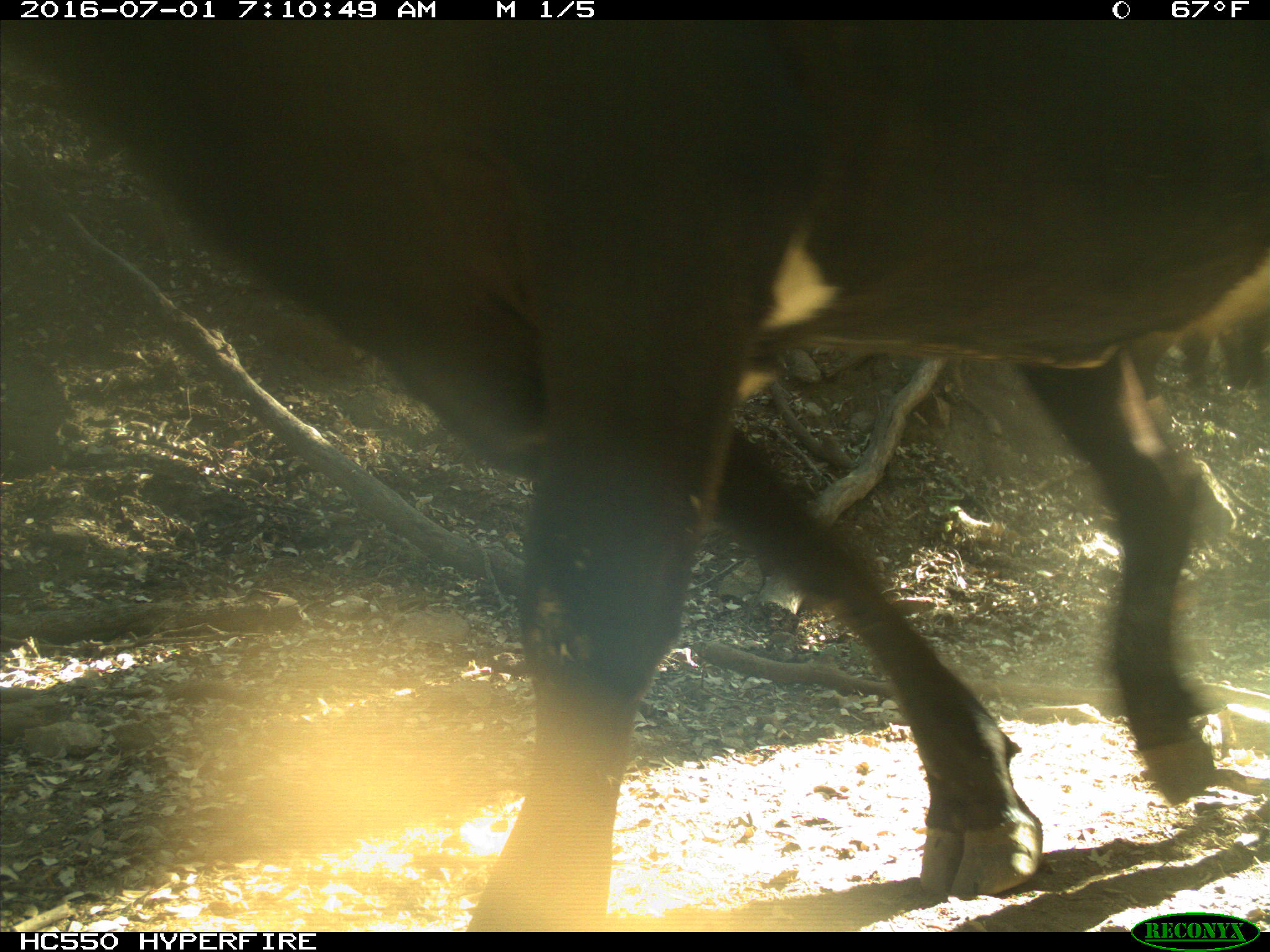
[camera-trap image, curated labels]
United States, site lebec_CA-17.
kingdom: Animalia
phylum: Chordata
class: Mammalia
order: Artiodactyla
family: Bovidae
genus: Bos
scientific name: Bos taurus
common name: domestic cow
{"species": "Bos taurus (domestic cow)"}